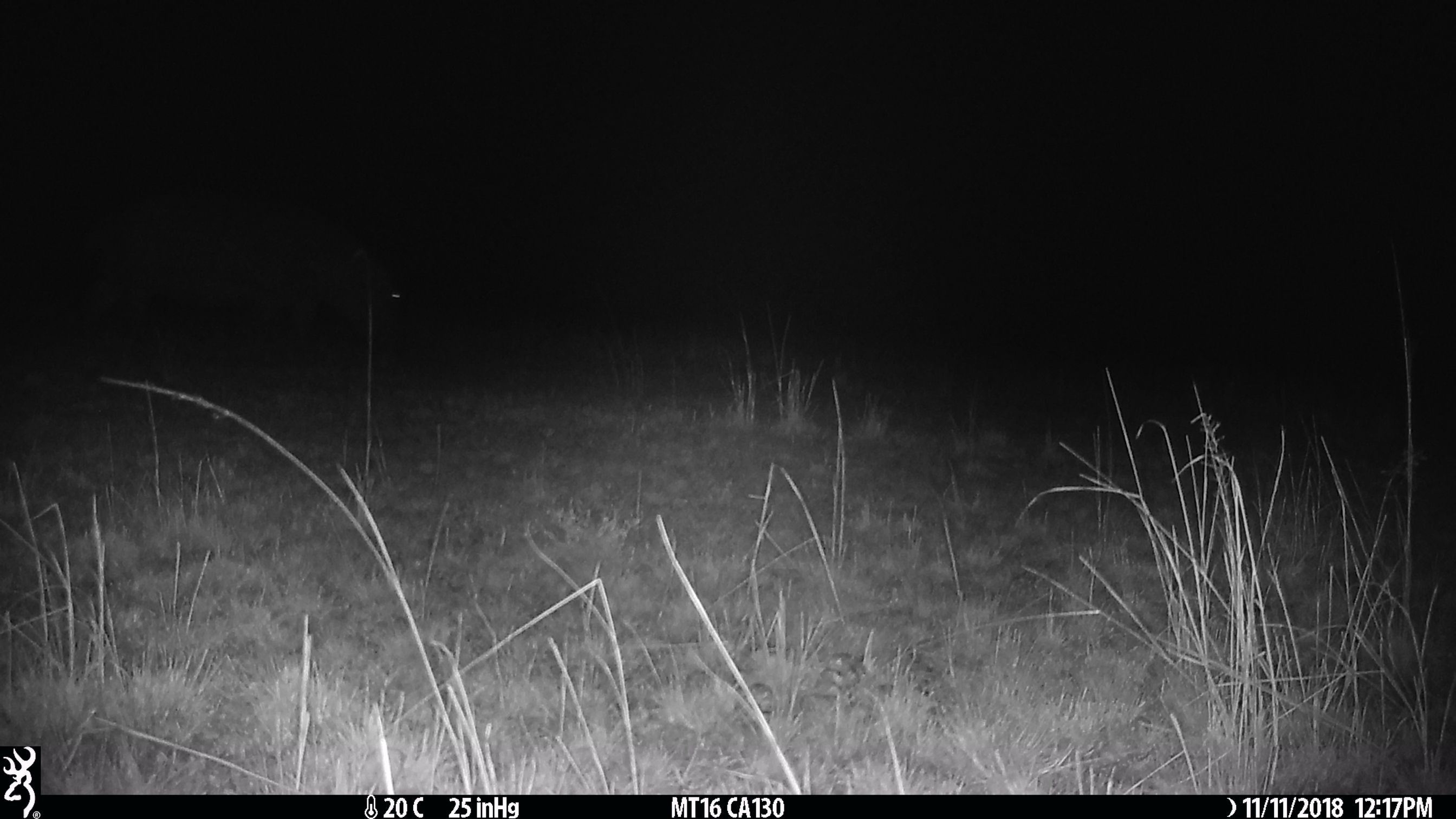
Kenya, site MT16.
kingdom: Animalia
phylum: Chordata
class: Mammalia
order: Artiodactyla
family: Hippopotamidae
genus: Hippopotamus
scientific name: Hippopotamus amphibius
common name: hippopotamus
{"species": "hippopotamus (Hippopotamus amphibius)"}